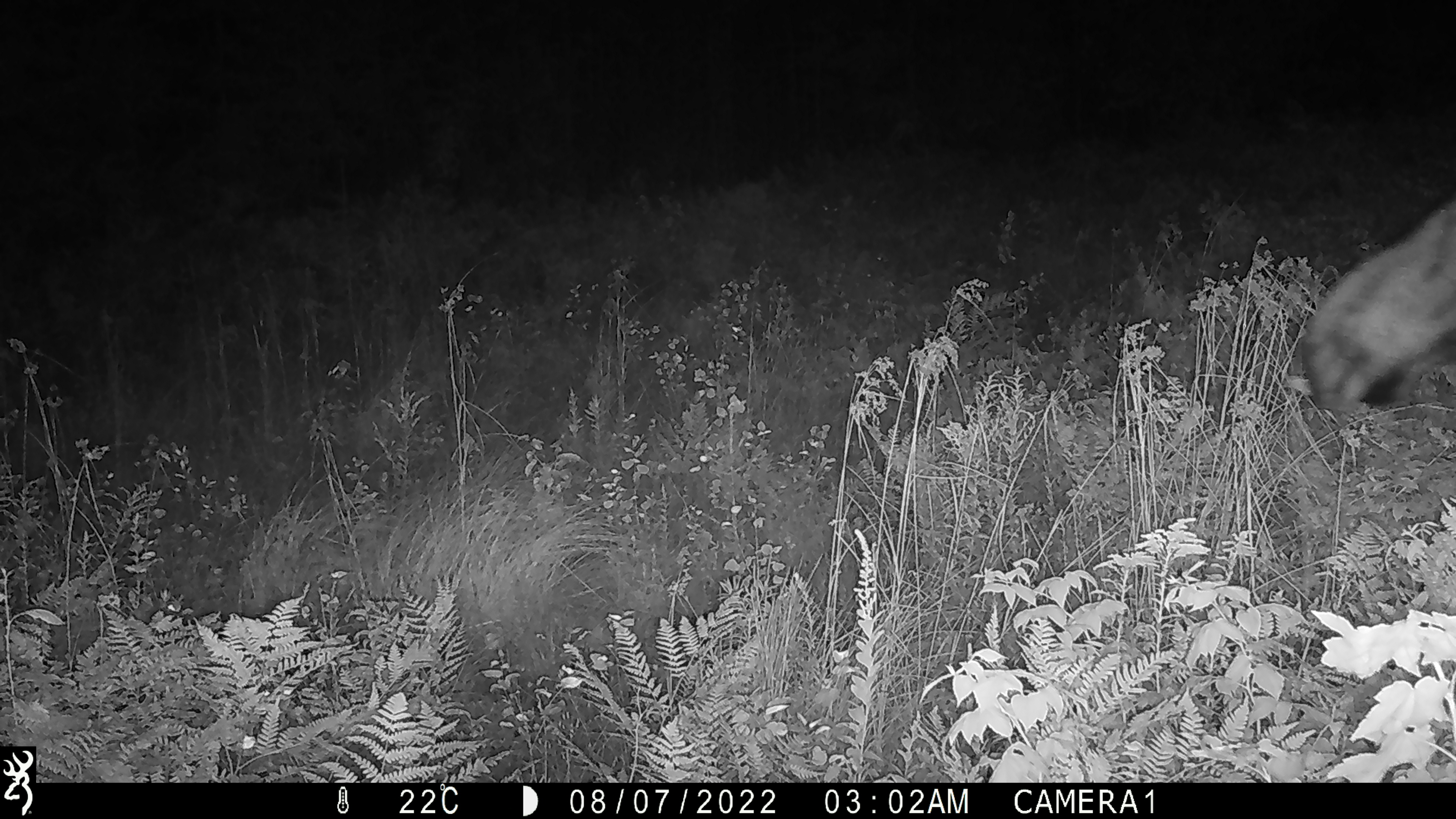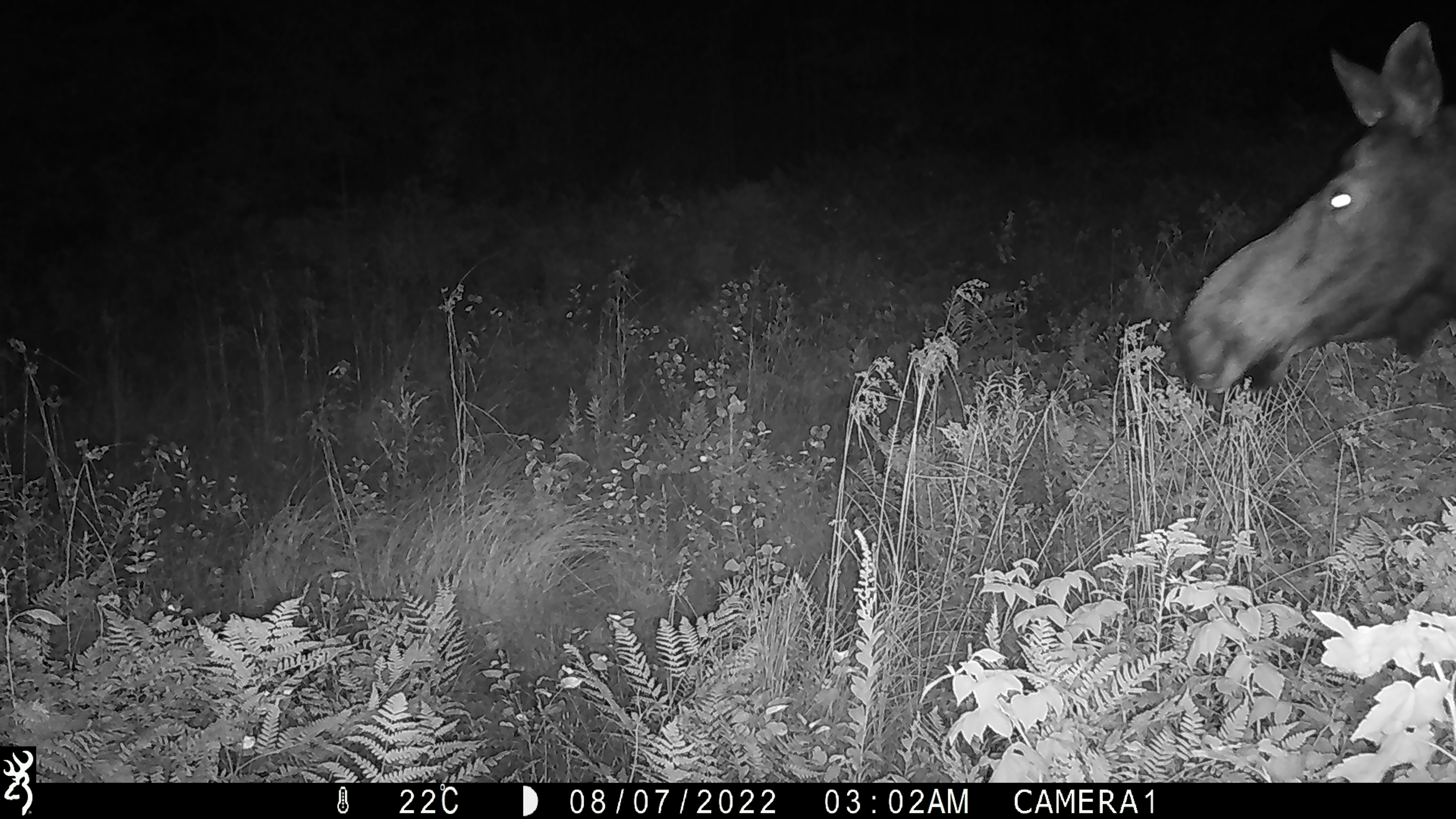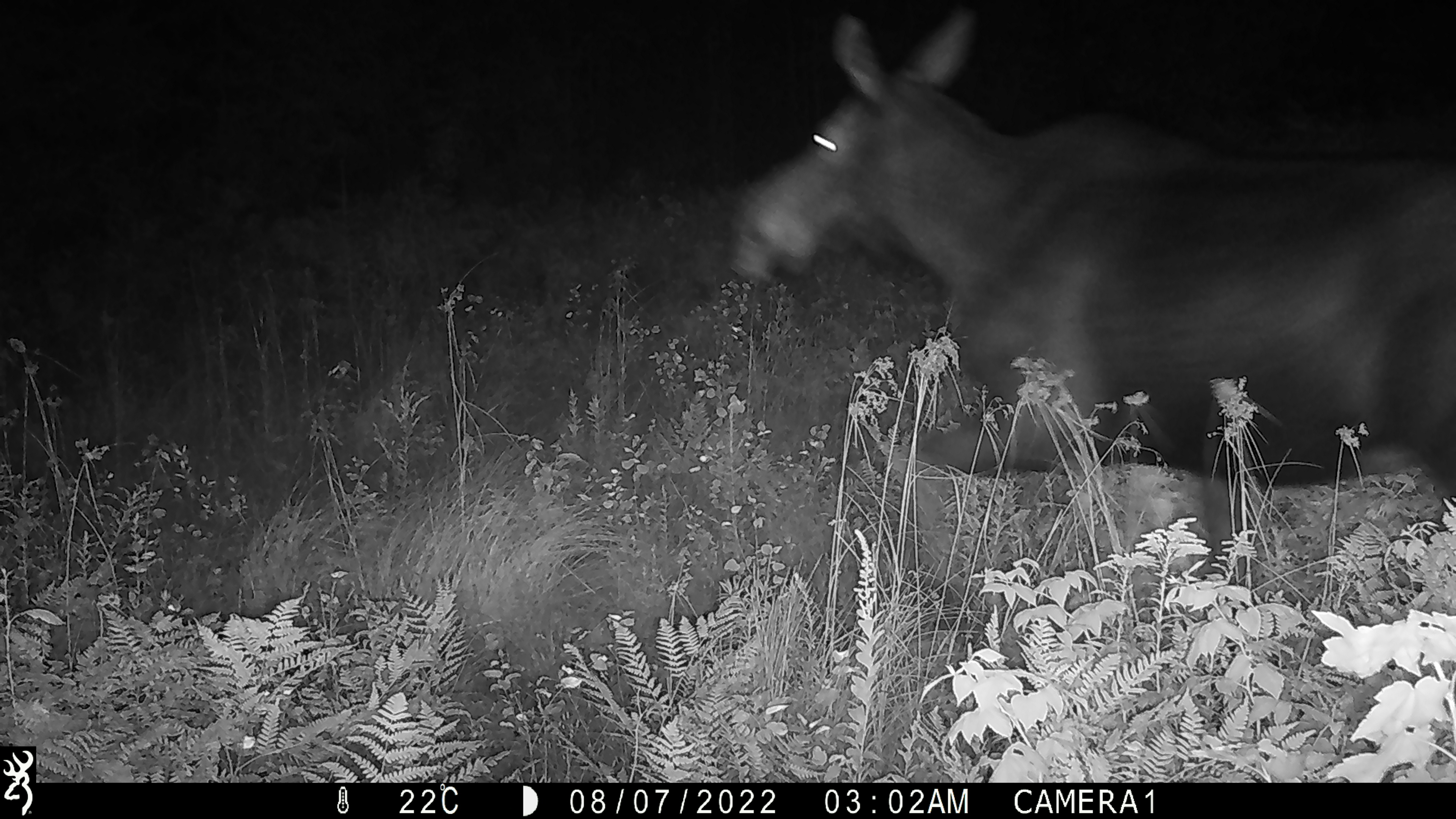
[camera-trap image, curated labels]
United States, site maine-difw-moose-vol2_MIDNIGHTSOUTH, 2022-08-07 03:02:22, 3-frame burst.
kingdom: Animalia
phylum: Chordata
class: Mammalia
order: Artiodactyla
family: Cervidae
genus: Alces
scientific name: Alces alces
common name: moose